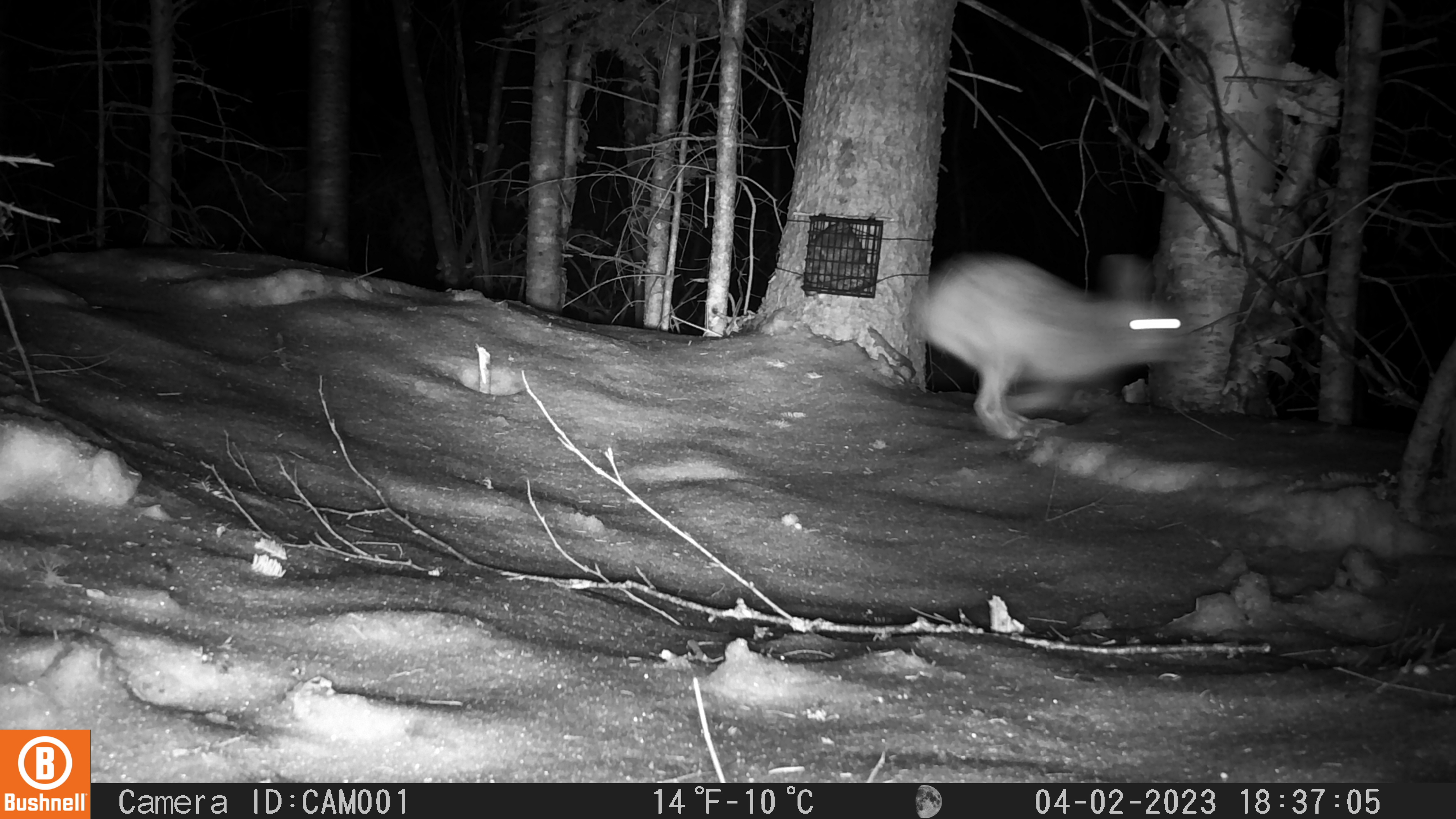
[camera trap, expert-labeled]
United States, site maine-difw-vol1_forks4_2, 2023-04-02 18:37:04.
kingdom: Animalia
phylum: Chordata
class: Mammalia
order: Lagomorpha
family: Leporidae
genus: Lepus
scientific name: Lepus americanus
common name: snowshoe hare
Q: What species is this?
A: Snowshoe hare (Lepus americanus).